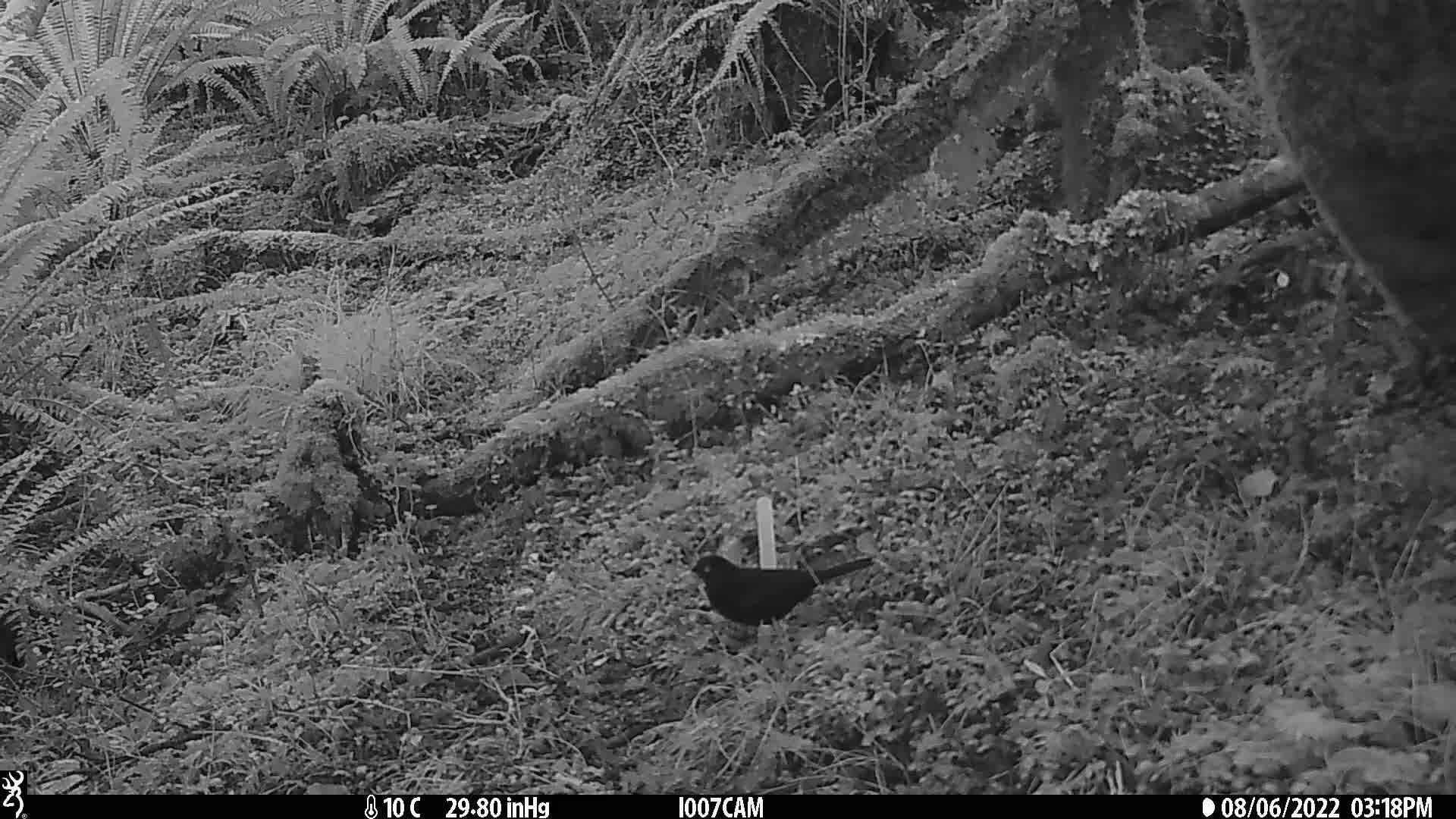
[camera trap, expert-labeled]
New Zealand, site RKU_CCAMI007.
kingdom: Animalia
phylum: Chordata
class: Aves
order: Passeriformes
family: Turdidae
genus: Turdus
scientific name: Turdus merula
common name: eurasian blackbird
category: blackbird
Blackbird (eurasian blackbird) (Turdus merula).